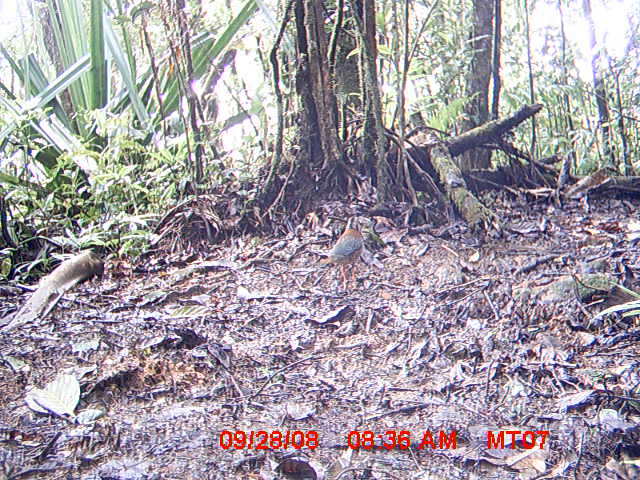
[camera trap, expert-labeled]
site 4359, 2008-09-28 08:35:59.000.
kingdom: Animalia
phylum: Chordata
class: Aves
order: Coraciiformes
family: Brachypteraciidae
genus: Brachypteracias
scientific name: Brachypteracias squamiger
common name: scaly ground-roller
Brachypteracias squamiger (scaly ground-roller), count 1.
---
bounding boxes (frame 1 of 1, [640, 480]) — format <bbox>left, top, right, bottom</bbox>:
brachypteracias squamiger: <bbox>320, 216, 366, 290</bbox>